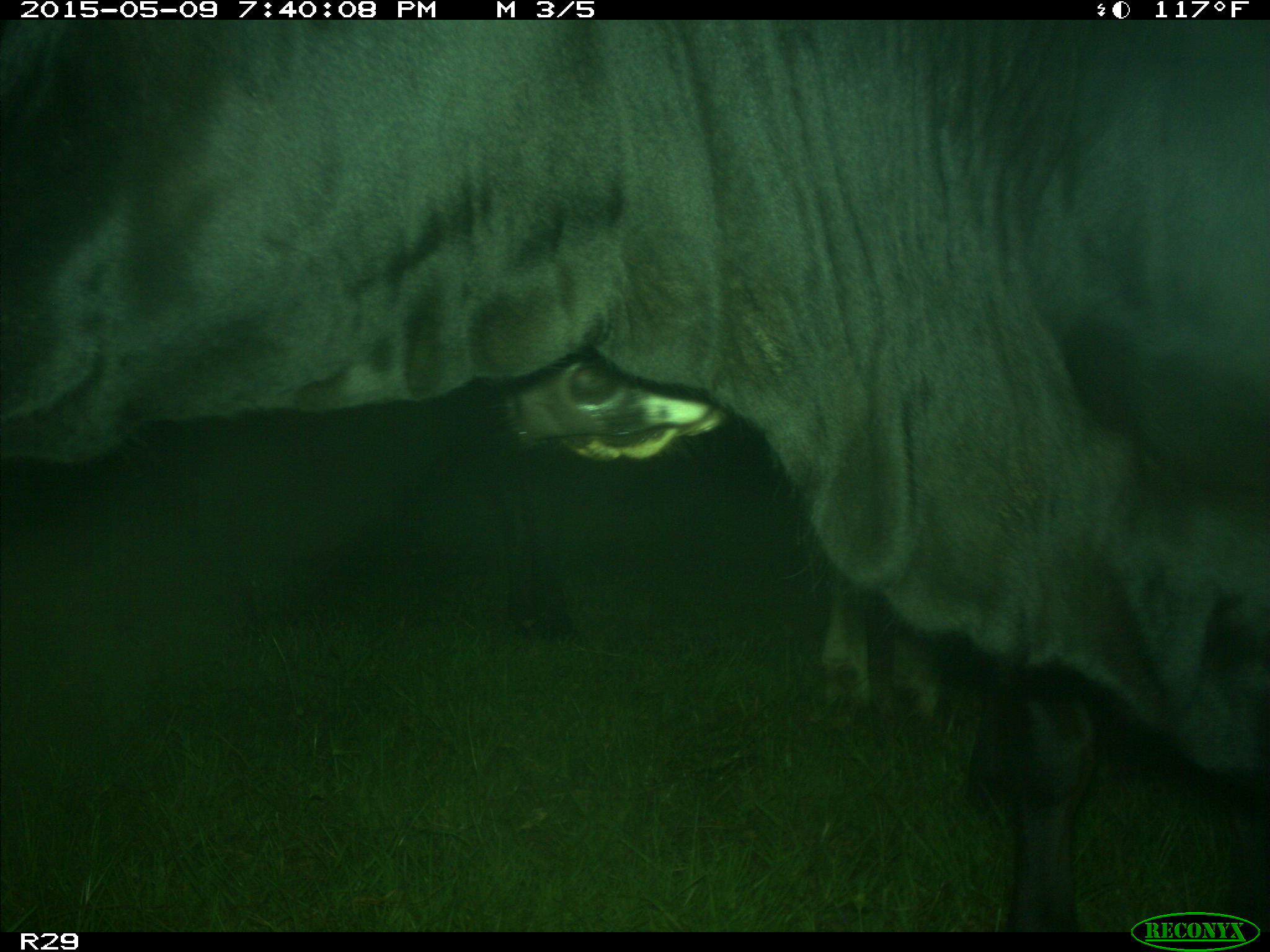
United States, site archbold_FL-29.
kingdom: Animalia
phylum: Chordata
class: Mammalia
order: Artiodactyla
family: Bovidae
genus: Bos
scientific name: Bos taurus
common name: domestic cow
Bos taurus (domestic cow).